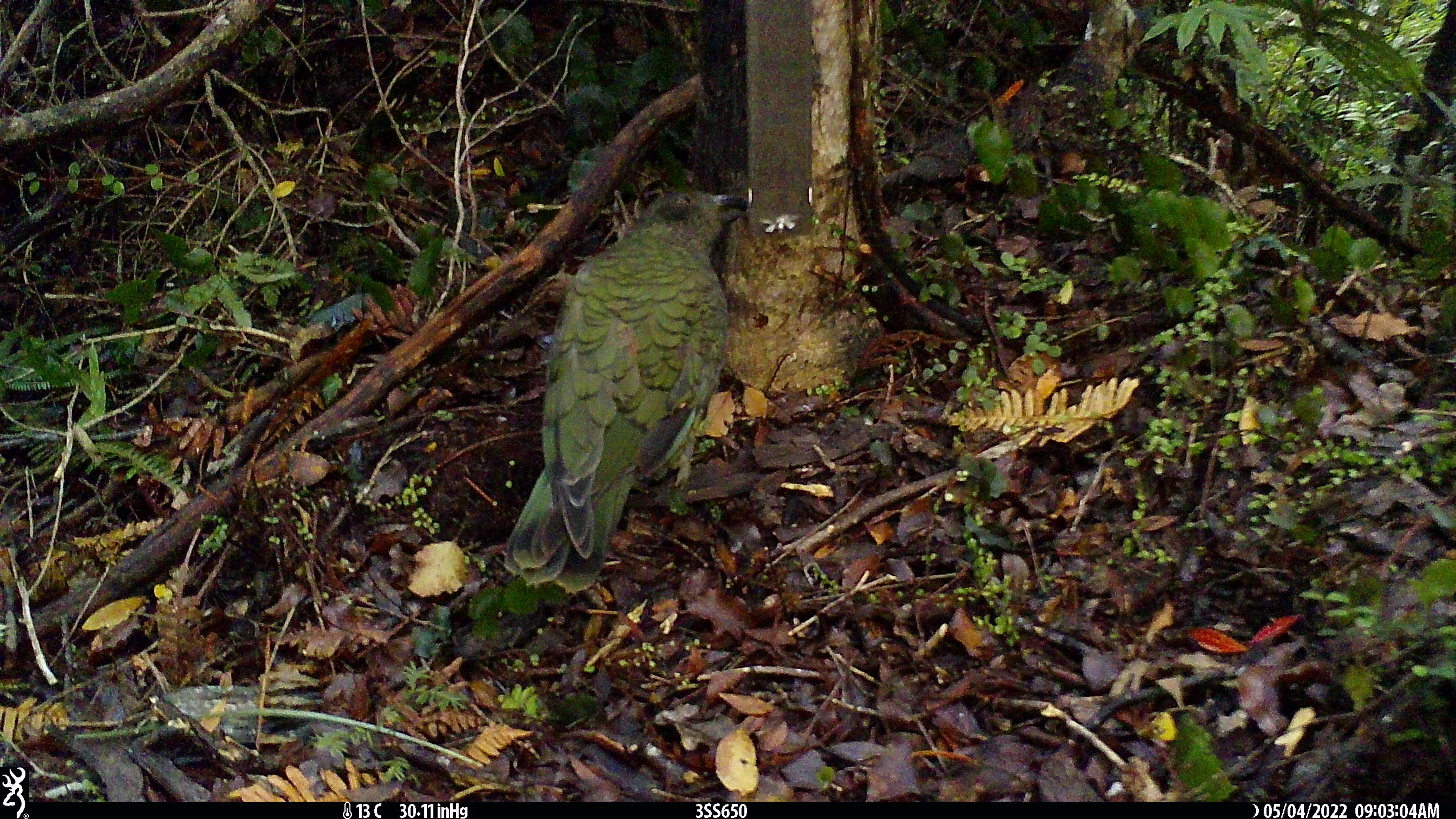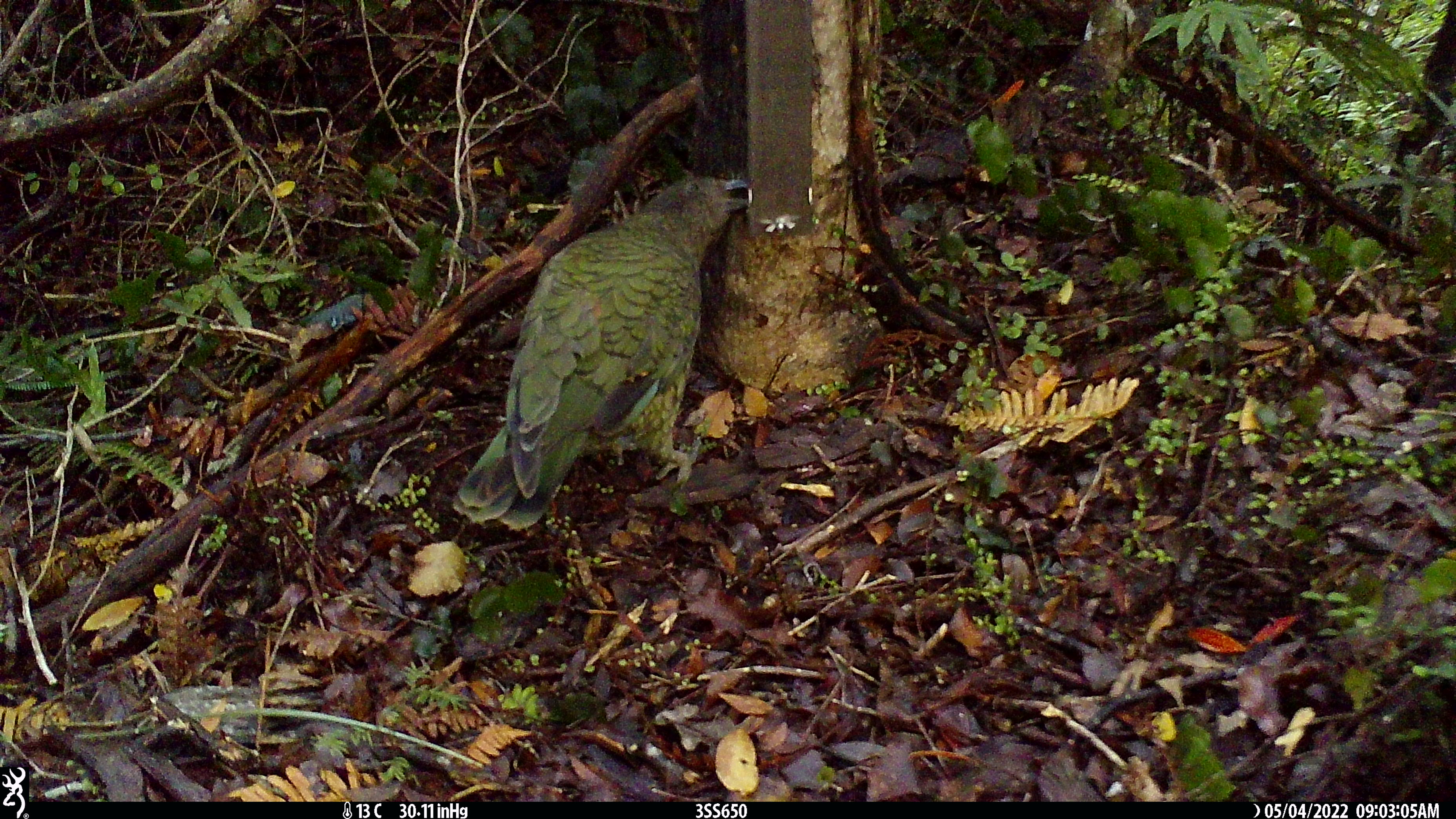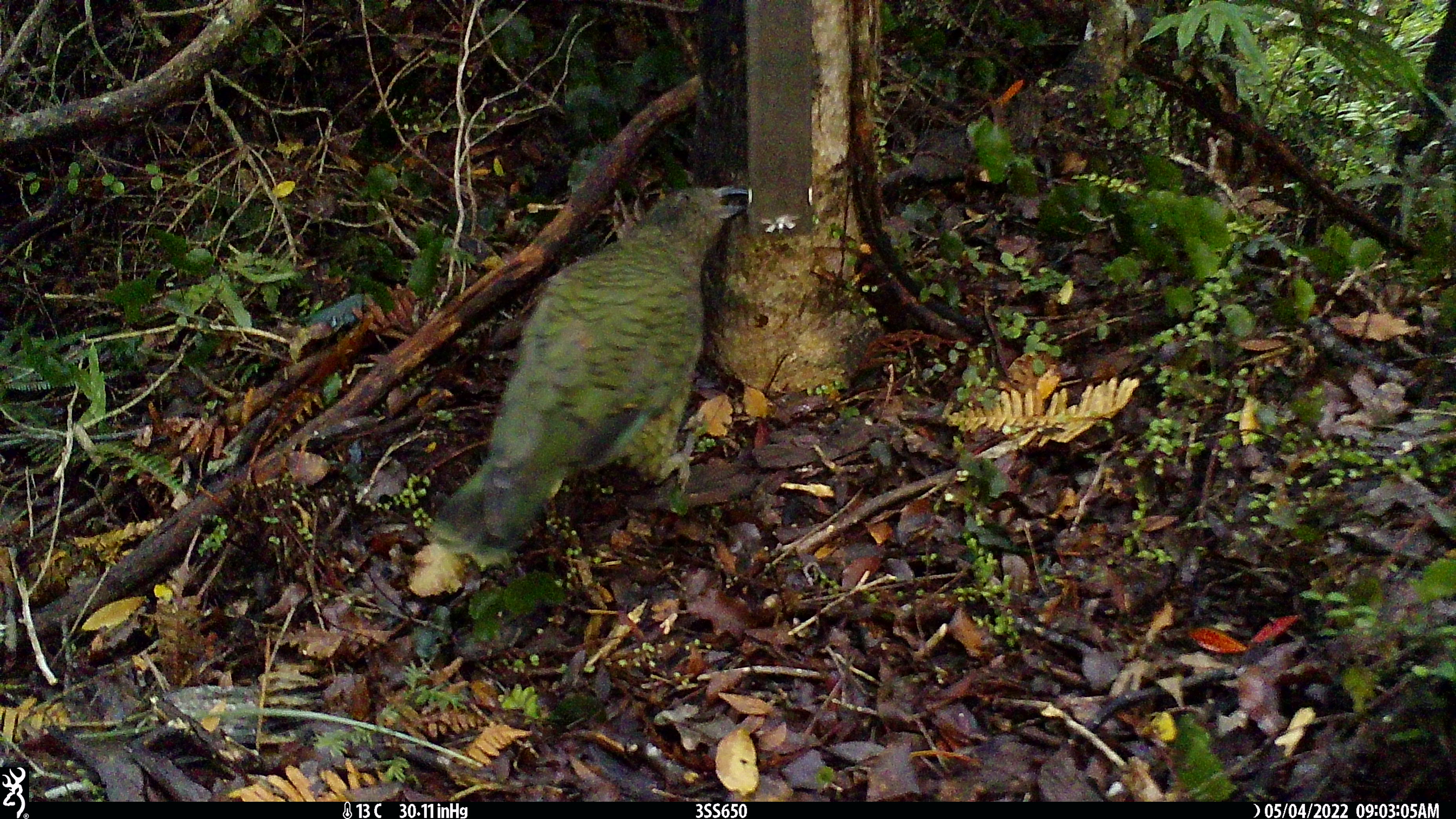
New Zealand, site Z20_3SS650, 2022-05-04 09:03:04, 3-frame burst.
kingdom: Animalia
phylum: Chordata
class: Aves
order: Psittaciformes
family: Strigopidae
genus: Nestor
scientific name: Nestor notabilis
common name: kea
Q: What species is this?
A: Kea (Nestor notabilis).